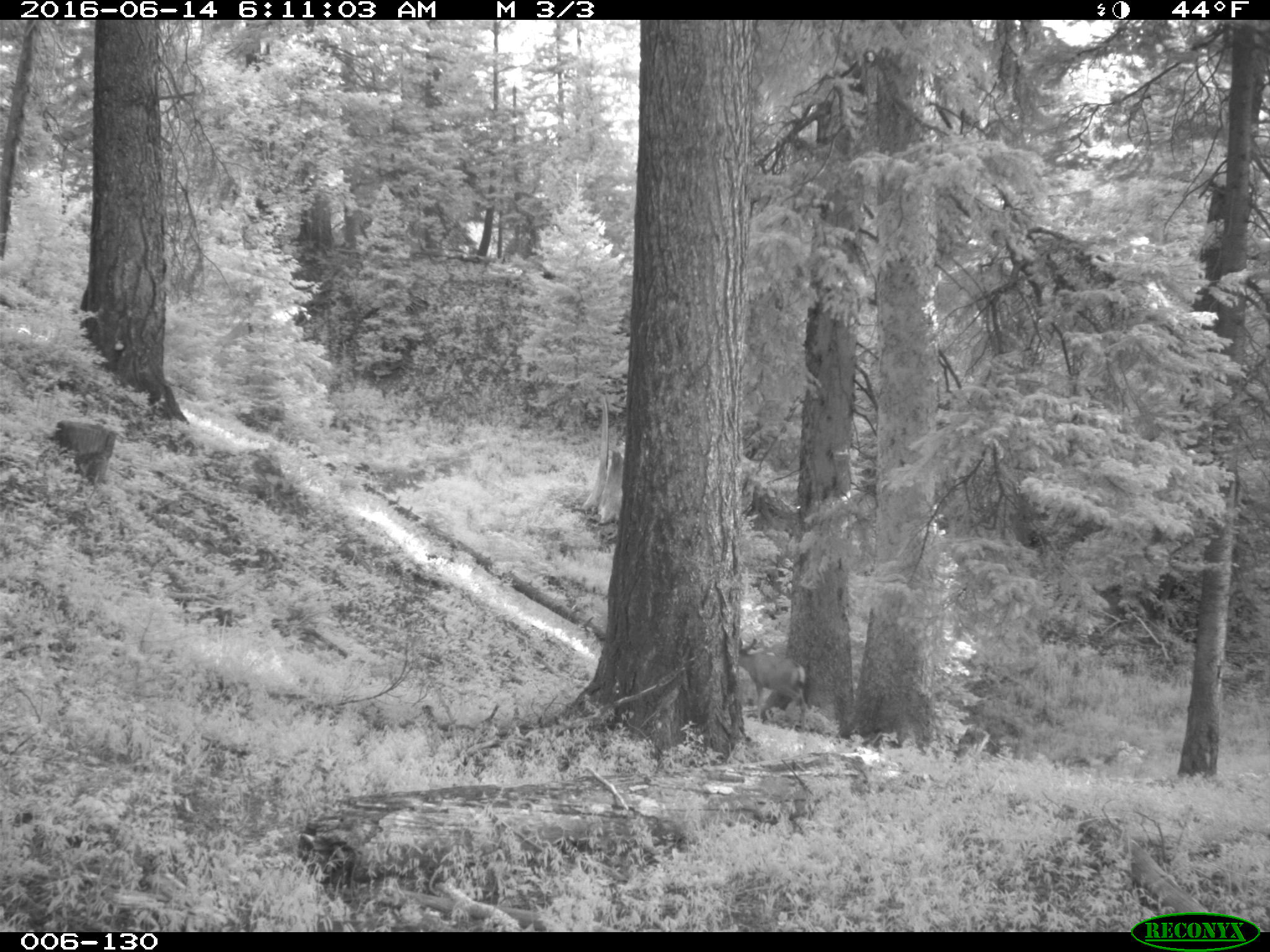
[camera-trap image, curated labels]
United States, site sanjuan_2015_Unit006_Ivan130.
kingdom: Animalia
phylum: Chordata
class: Mammalia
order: Artiodactyla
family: Cervidae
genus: Odocoileus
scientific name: Odocoileus hemionus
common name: mule deer